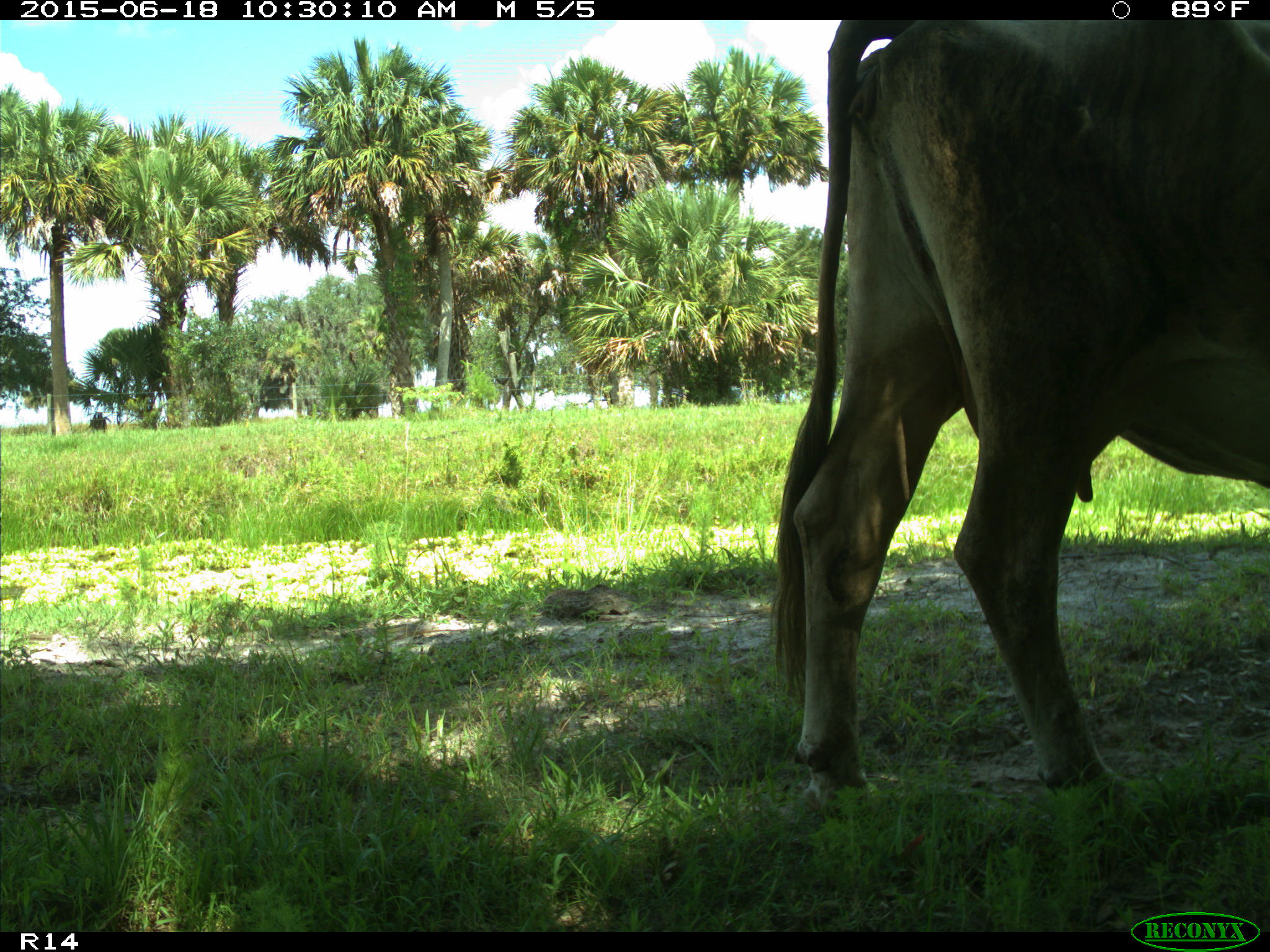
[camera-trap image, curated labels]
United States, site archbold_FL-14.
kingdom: Animalia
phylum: Chordata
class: Mammalia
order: Artiodactyla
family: Bovidae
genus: Bos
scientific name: Bos taurus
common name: domestic cow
Bos taurus (domestic cow).